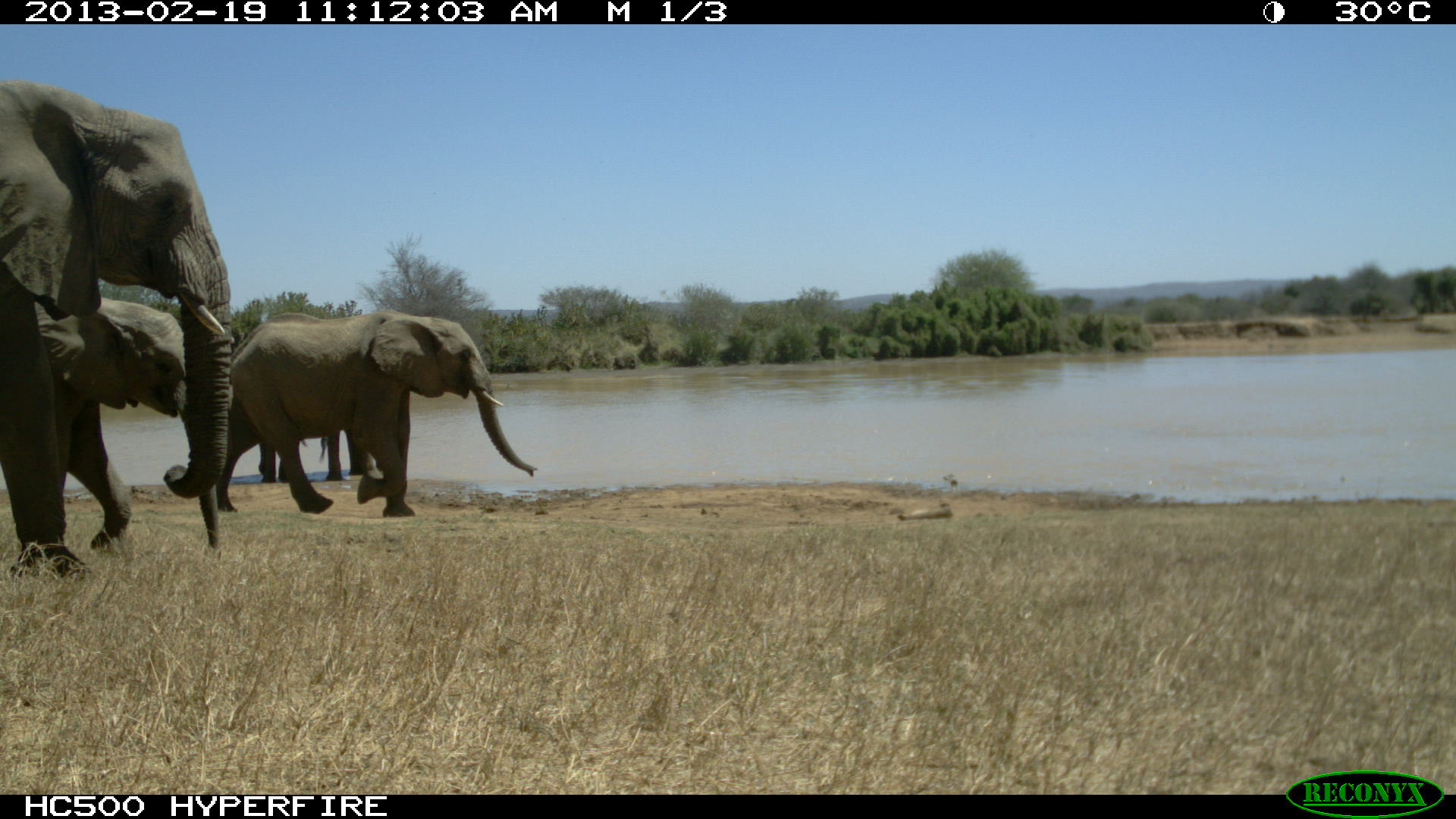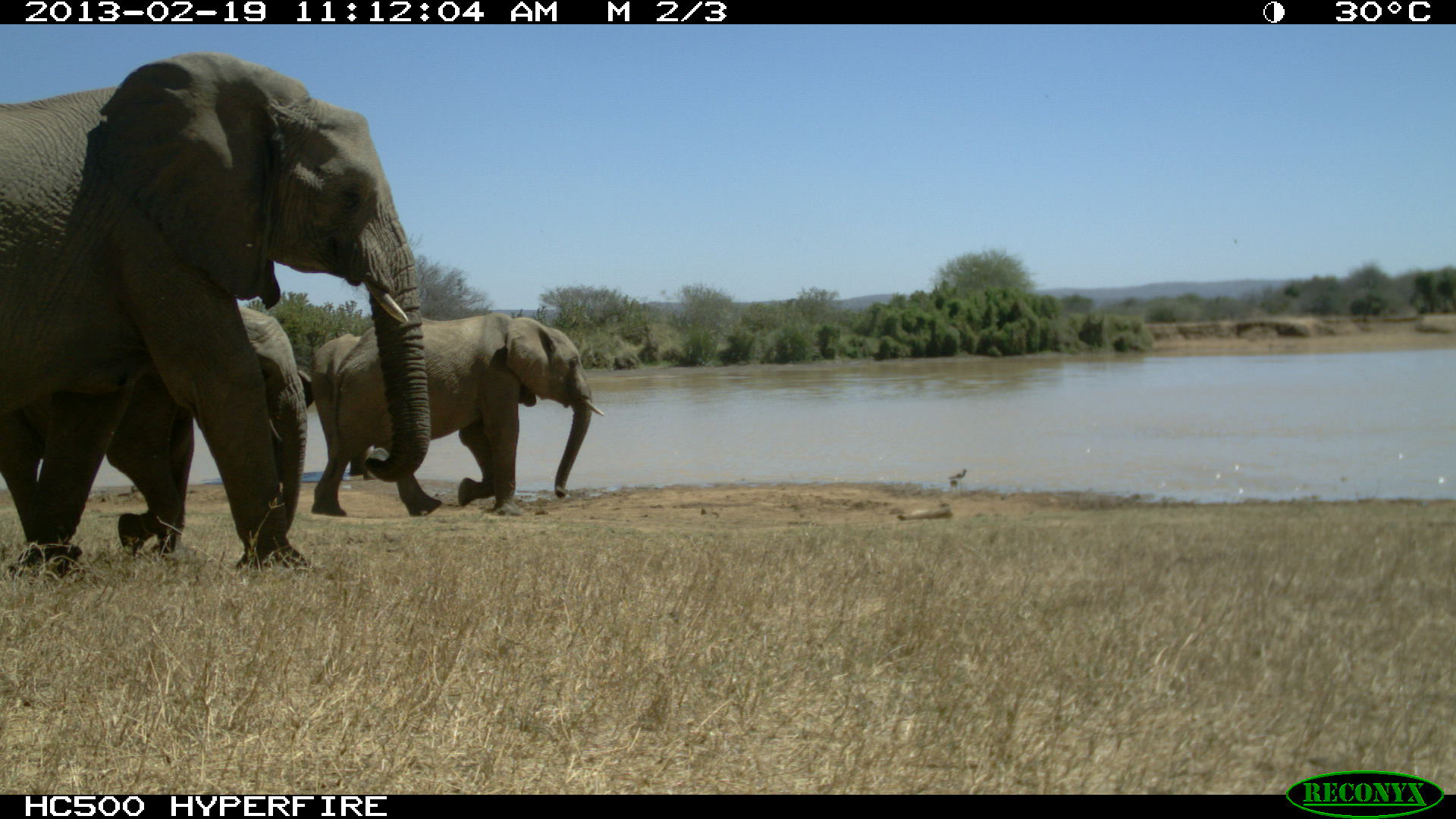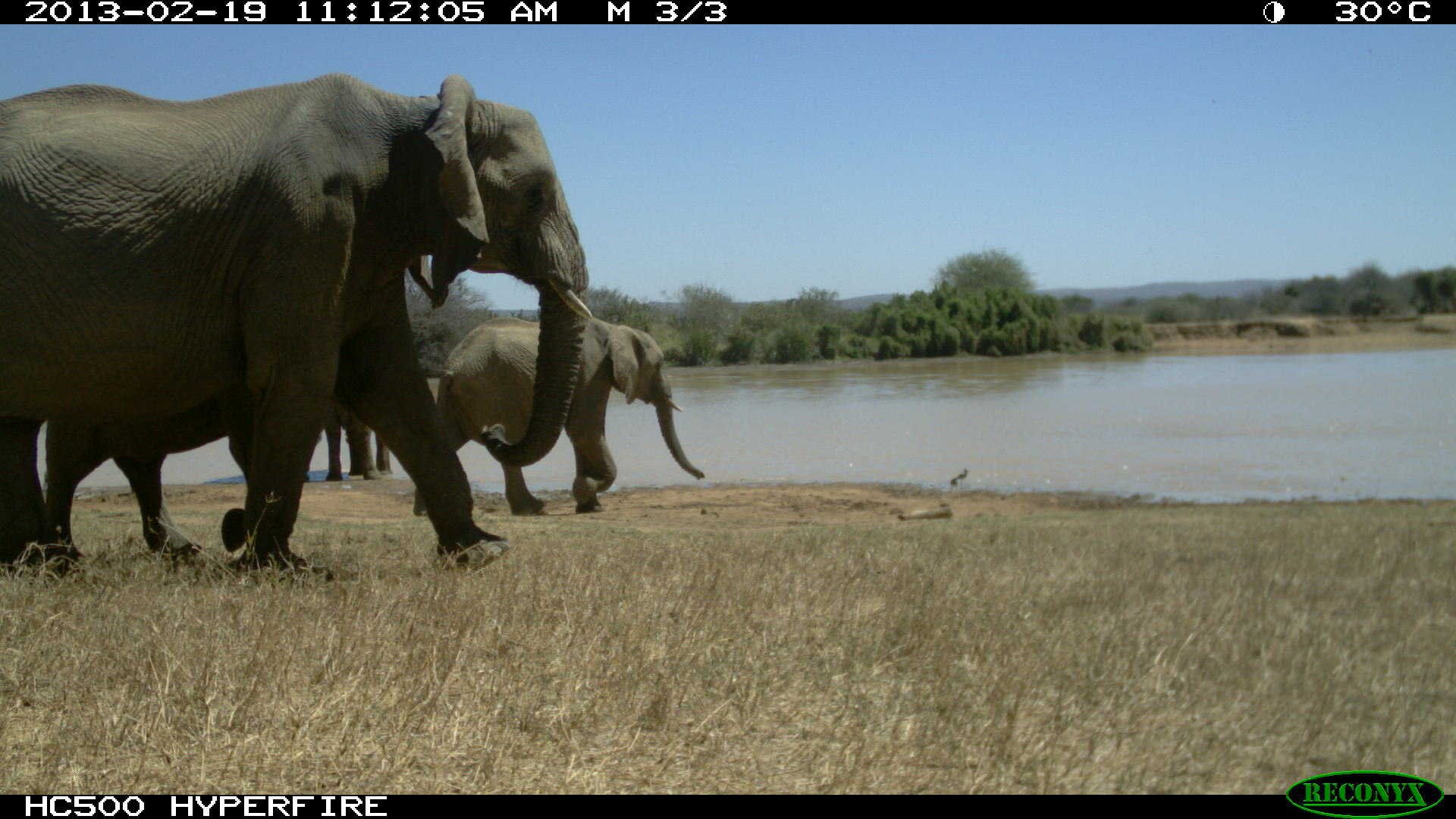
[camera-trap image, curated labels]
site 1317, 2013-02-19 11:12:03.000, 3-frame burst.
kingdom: Animalia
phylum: Chordata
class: Mammalia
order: Proboscidea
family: Elephantidae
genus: Loxodonta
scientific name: Loxodonta africana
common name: african bush elephant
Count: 5.